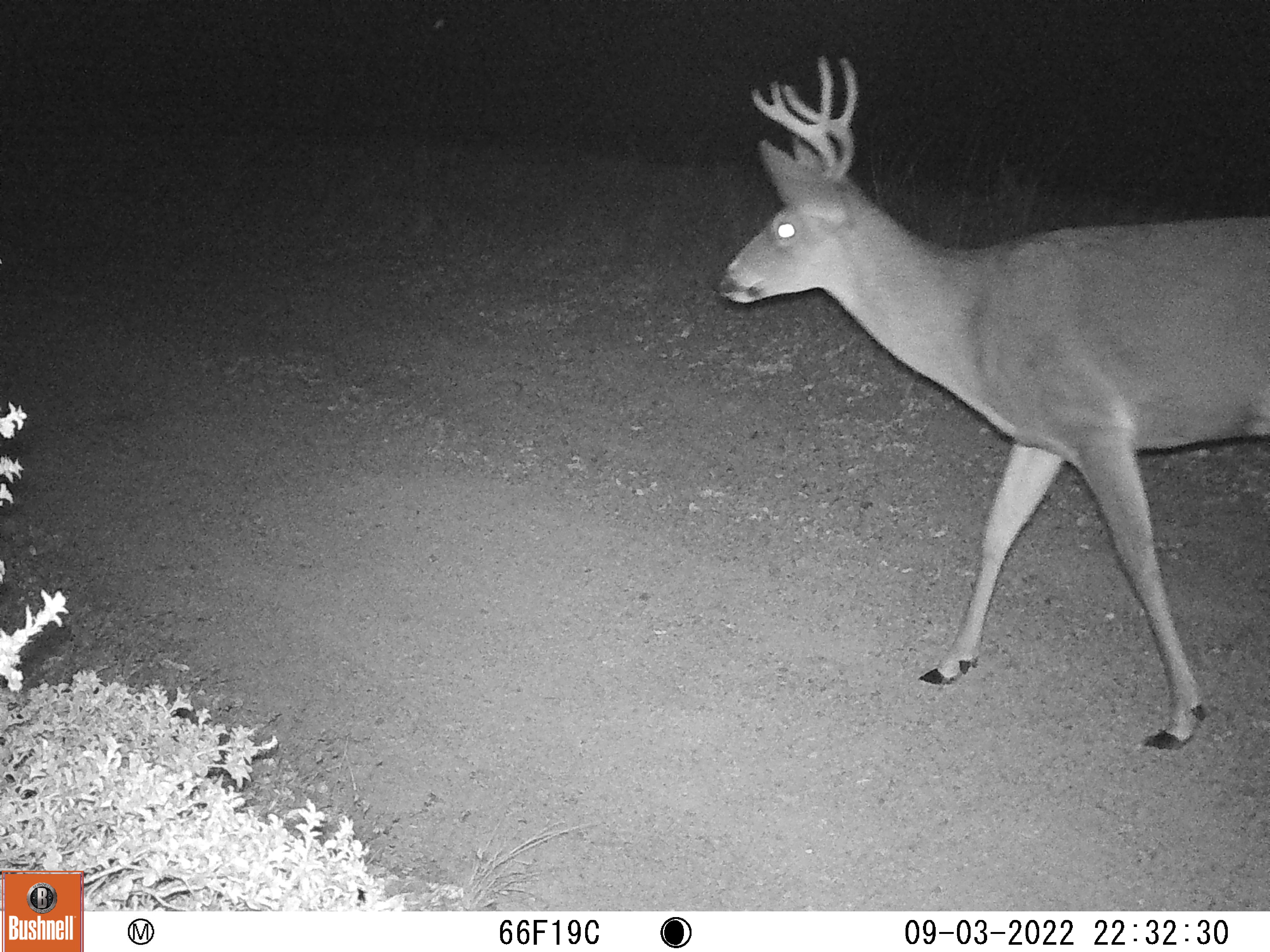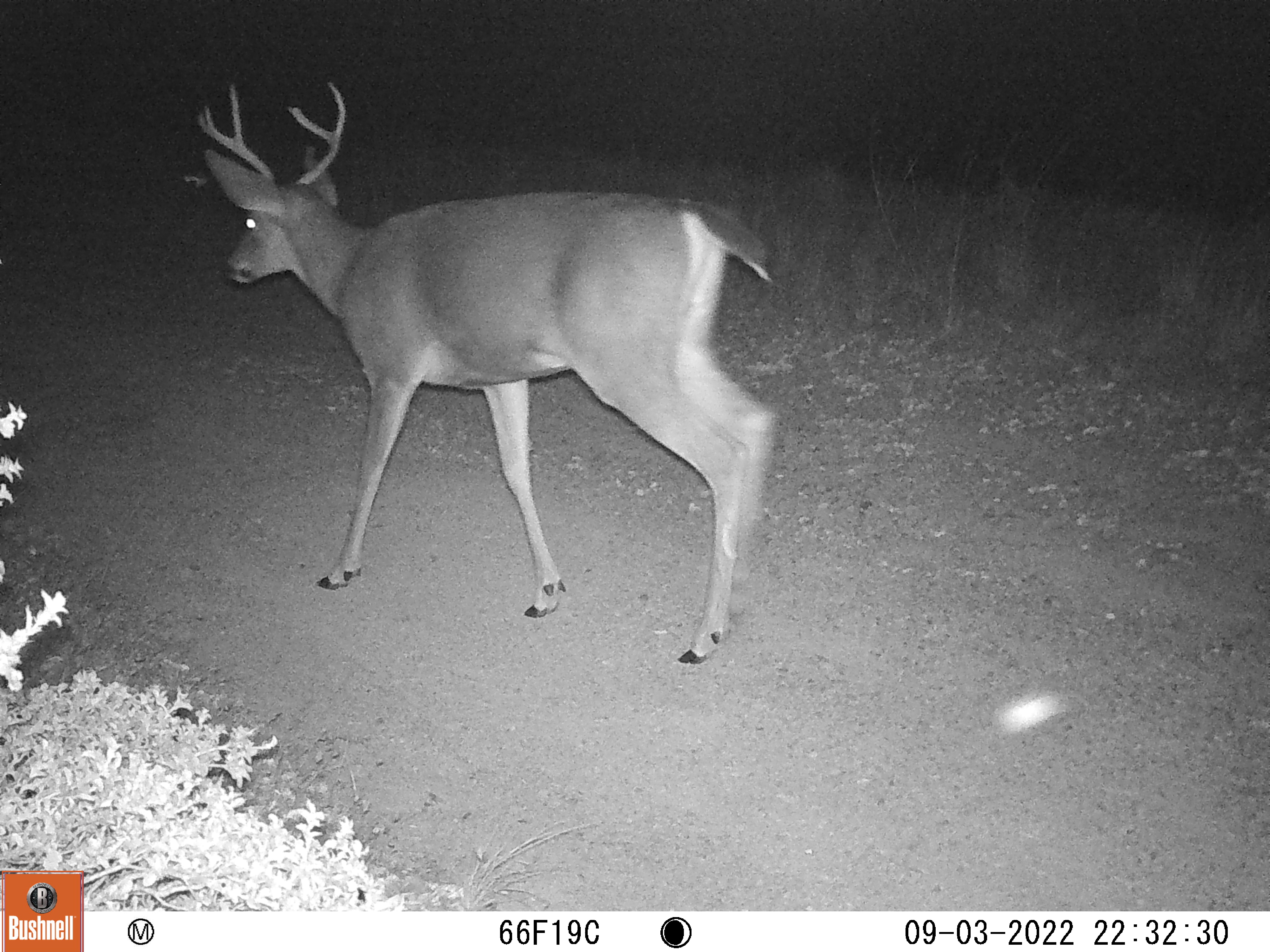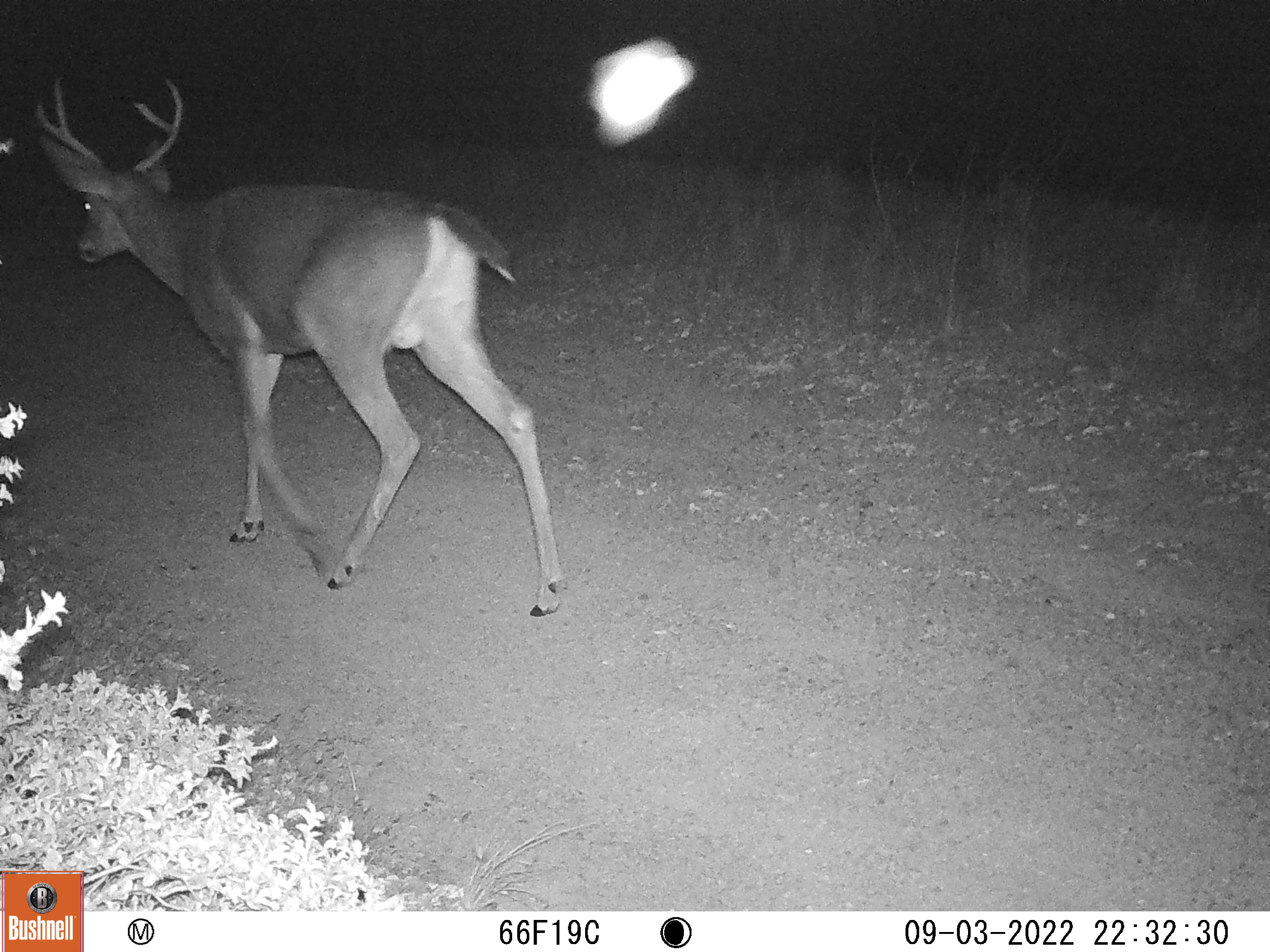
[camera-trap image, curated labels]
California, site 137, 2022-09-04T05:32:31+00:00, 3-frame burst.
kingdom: Animalia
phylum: Chordata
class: Mammalia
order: Artiodactyla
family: Cervidae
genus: Odocoileus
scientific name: Odocoileus hemionus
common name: mule deer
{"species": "mule deer (Odocoileus hemionus)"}